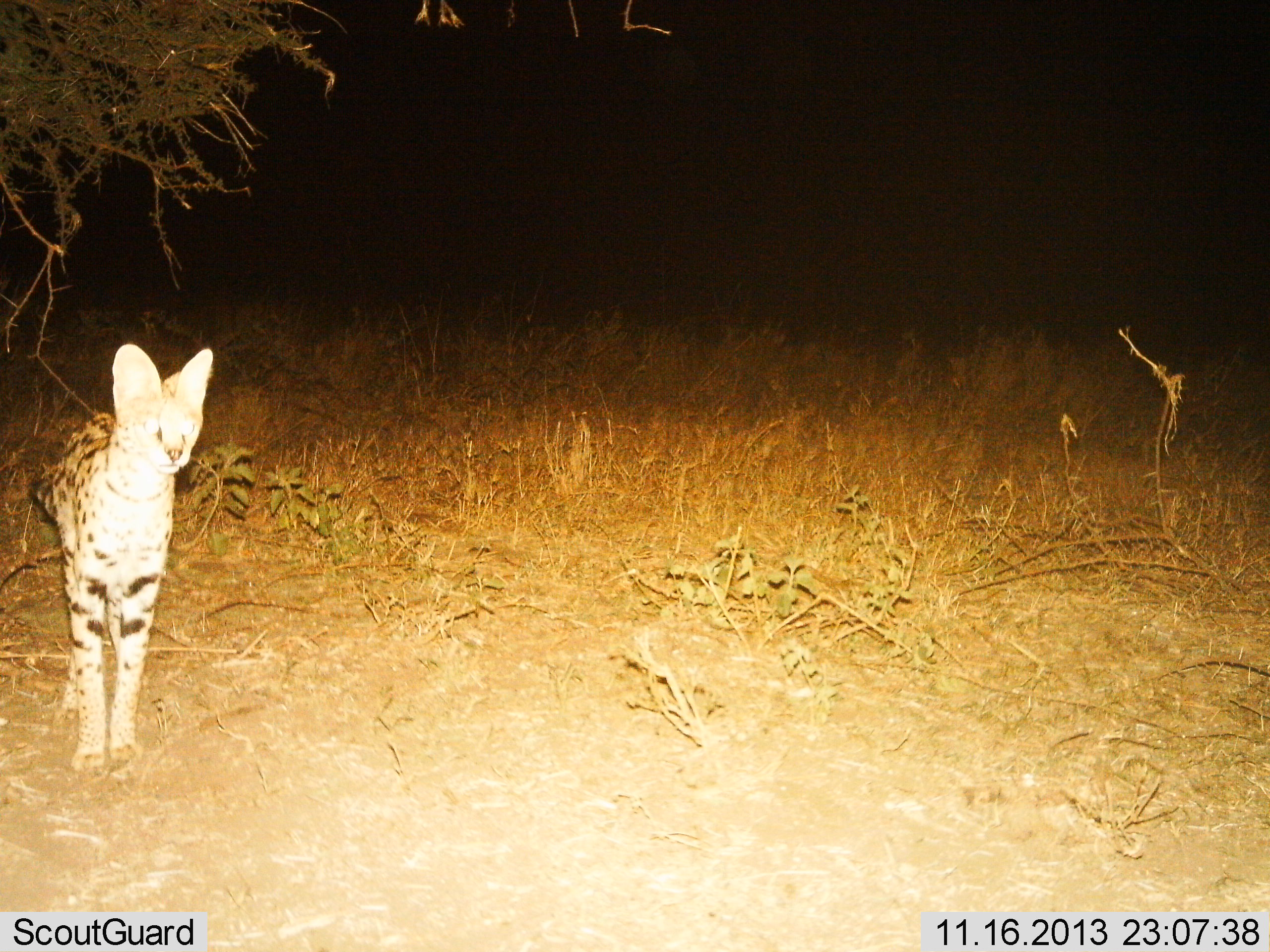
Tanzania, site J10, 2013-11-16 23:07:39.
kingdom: Animalia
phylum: Chordata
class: Mammalia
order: Carnivora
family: Felidae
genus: Leptailurus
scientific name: Leptailurus serval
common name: serval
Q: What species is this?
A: Serval (Leptailurus serval).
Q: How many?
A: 1.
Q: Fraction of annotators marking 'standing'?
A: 100%.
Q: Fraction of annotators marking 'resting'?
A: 0%.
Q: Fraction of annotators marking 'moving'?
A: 0%.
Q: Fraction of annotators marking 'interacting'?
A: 0%.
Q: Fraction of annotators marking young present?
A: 0%.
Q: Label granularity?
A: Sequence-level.